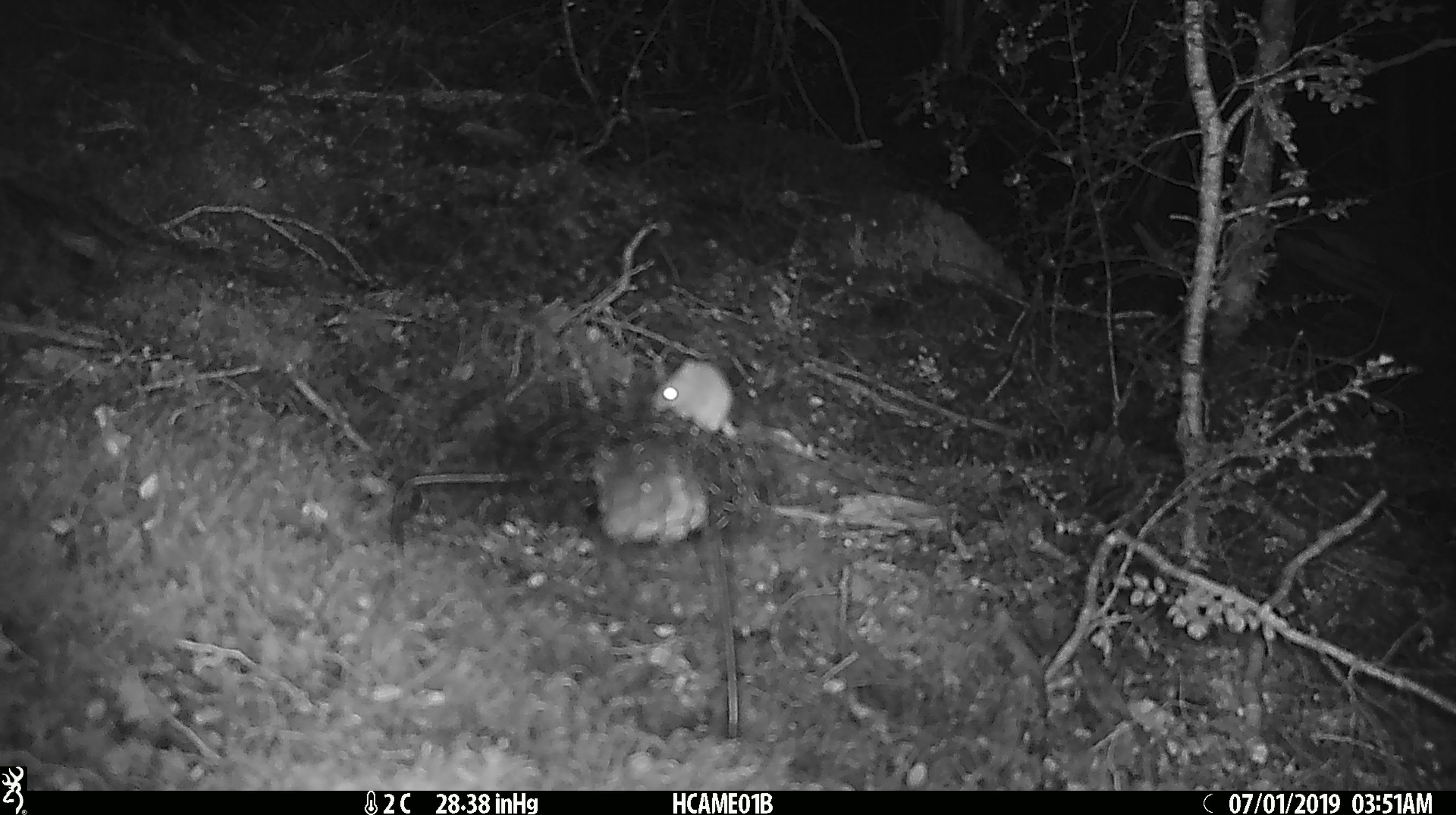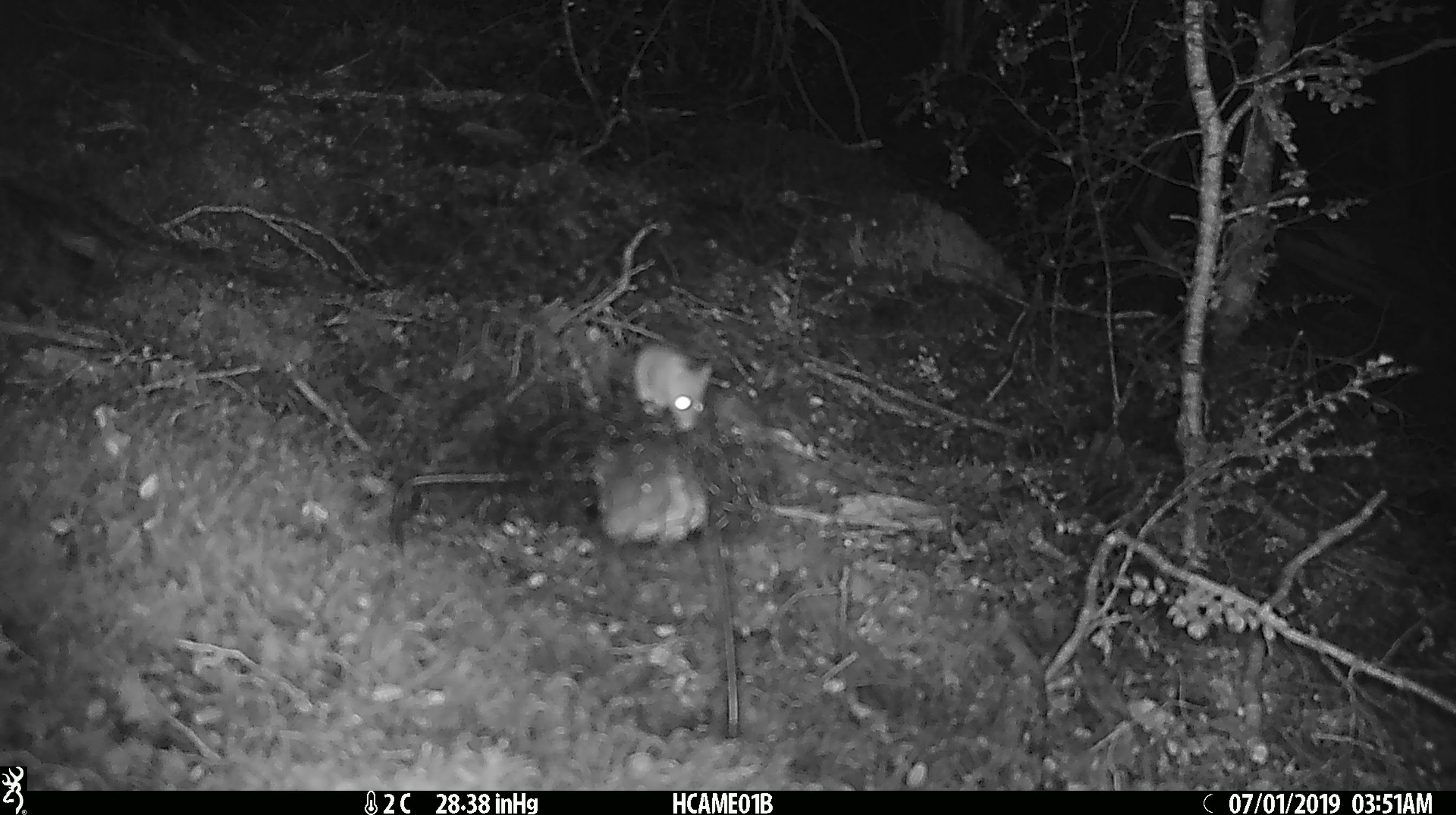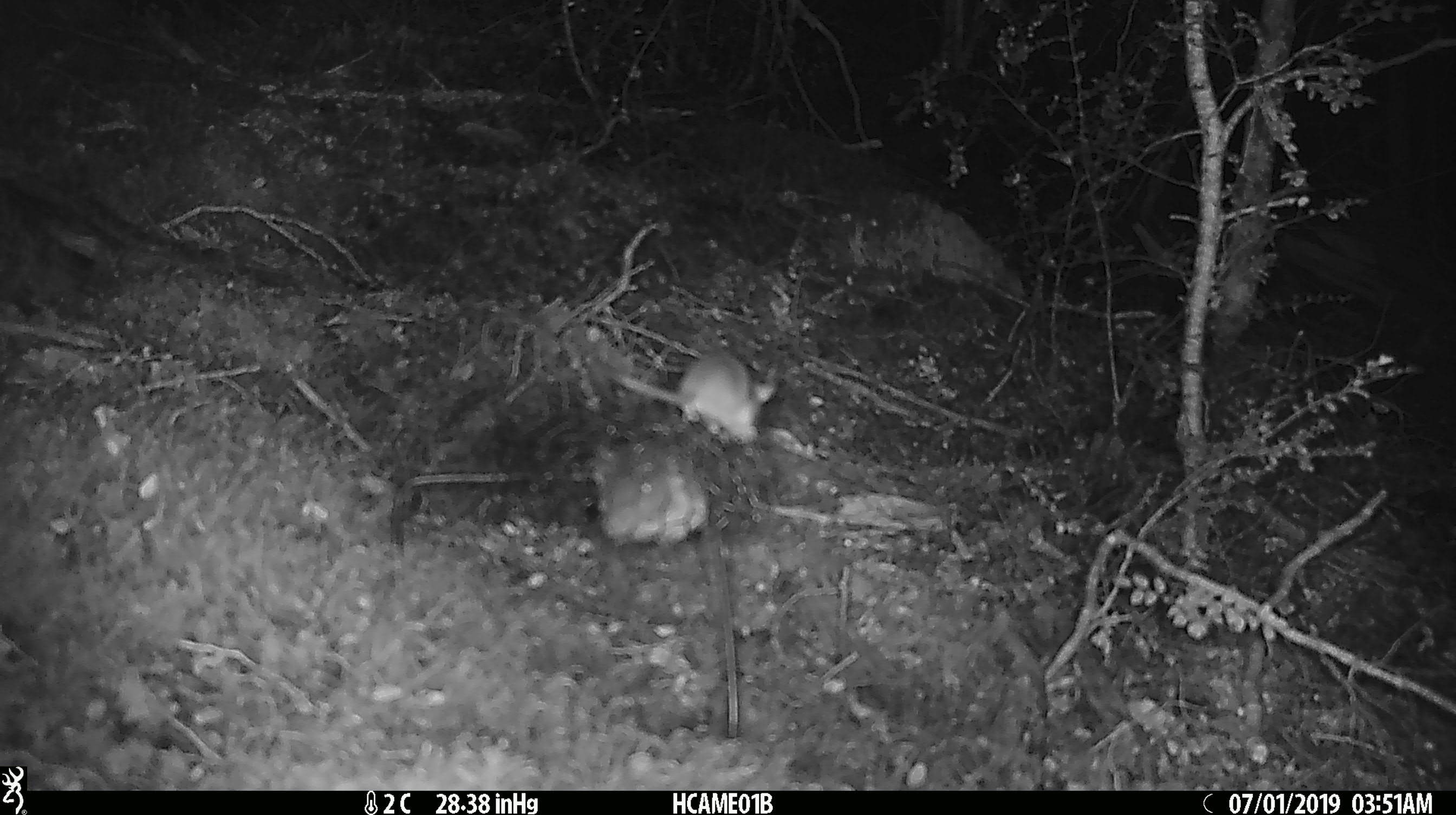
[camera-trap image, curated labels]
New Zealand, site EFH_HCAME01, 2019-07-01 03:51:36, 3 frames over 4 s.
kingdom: Animalia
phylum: Chordata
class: Mammalia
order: Rodentia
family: Muridae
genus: Mus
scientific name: Mus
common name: mouse